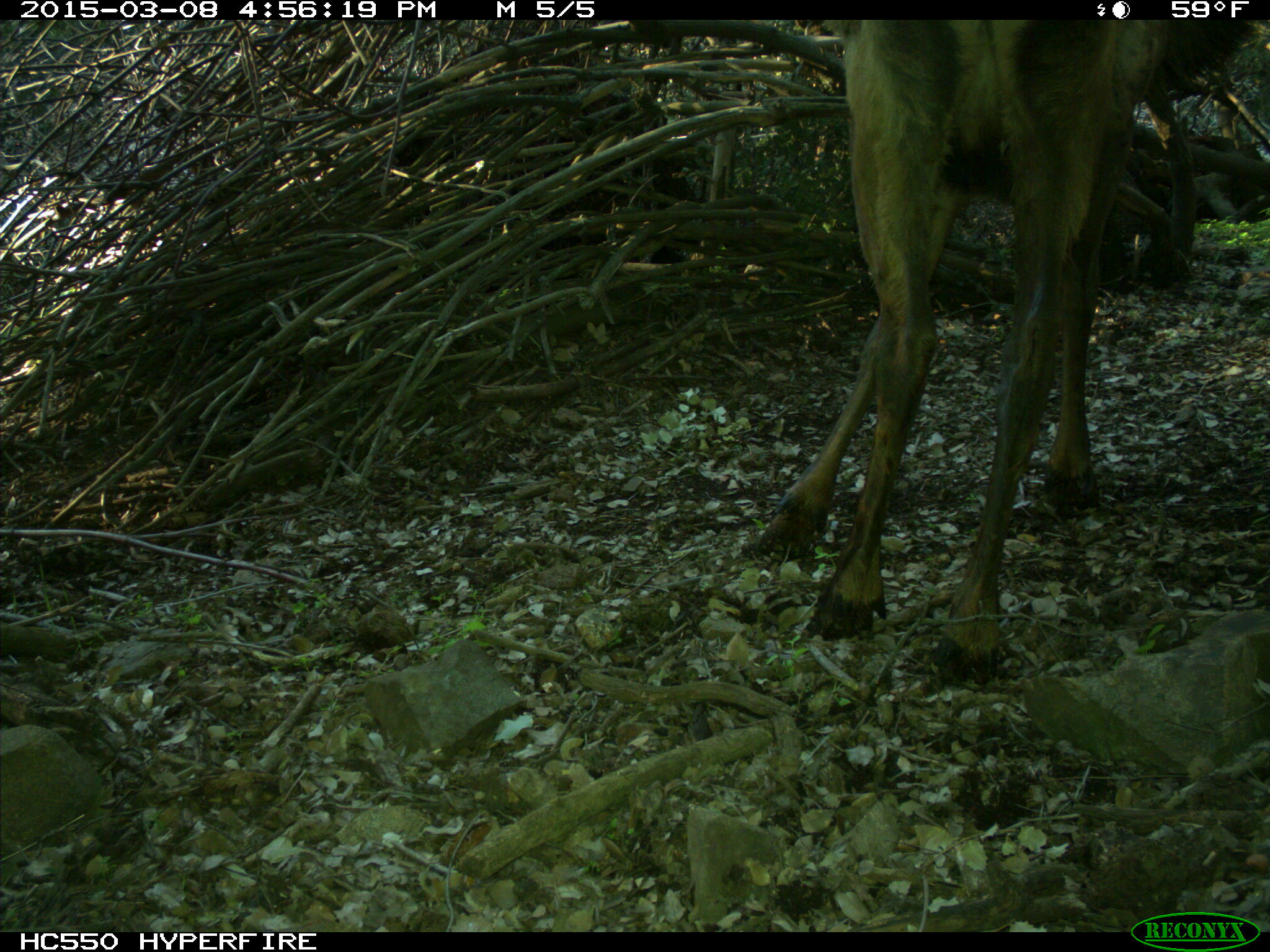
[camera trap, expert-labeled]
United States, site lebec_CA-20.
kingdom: Animalia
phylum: Chordata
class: Mammalia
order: Artiodactyla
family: Cervidae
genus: Cervus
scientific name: Cervus canadensis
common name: elk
Cervus canadensis (elk).